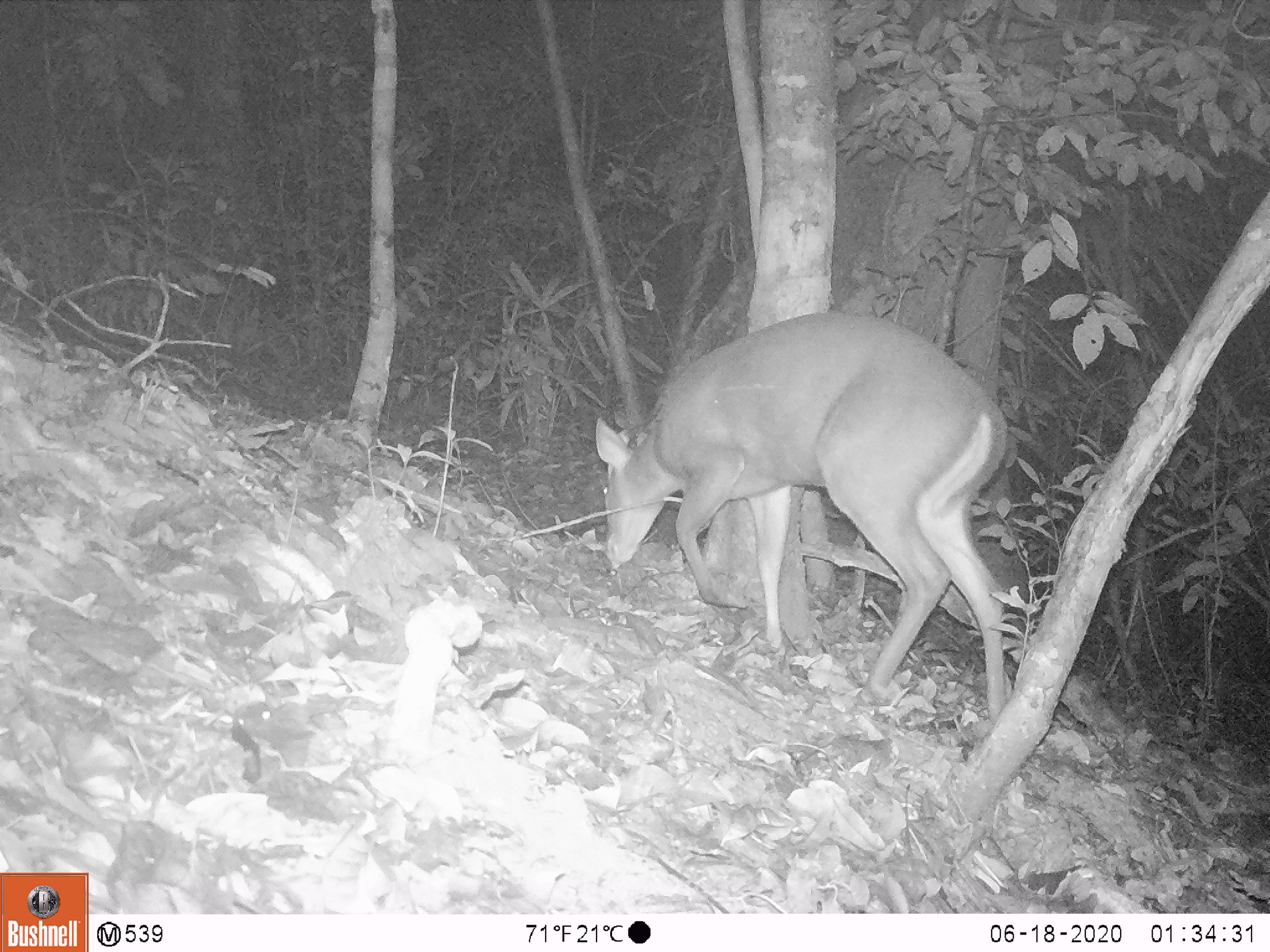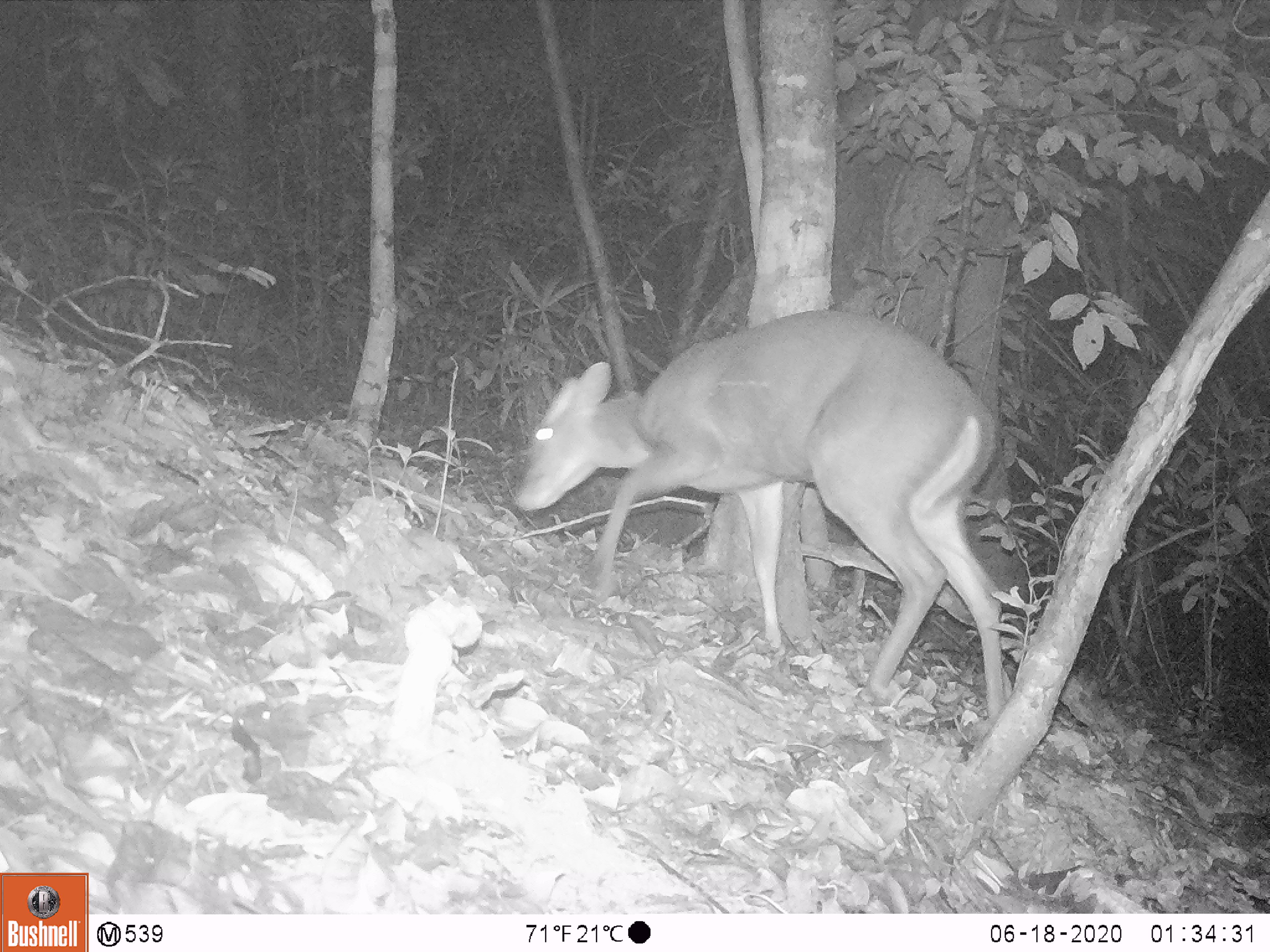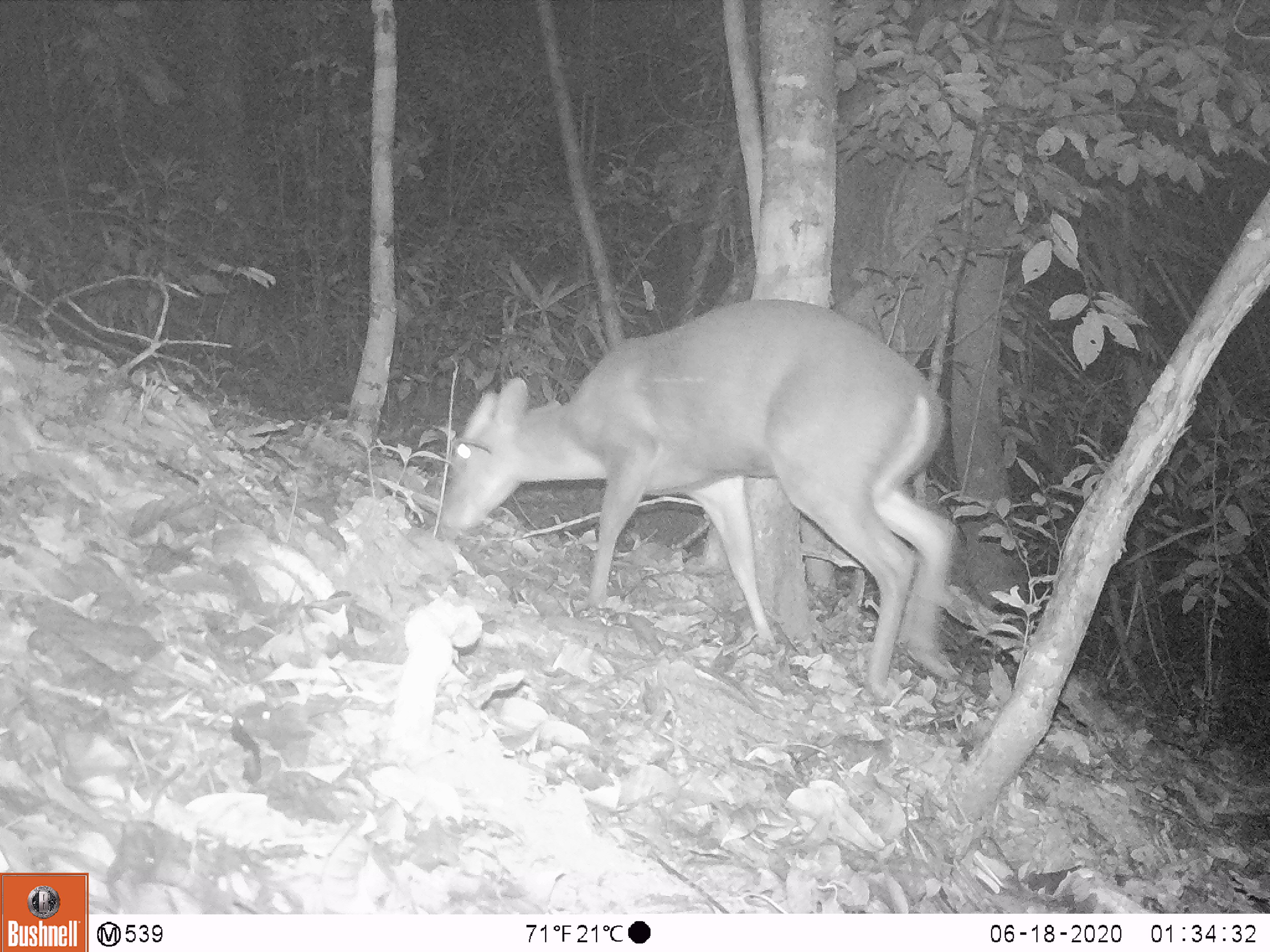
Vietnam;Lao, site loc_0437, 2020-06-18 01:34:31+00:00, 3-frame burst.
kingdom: Animalia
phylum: Chordata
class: Mammalia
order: Artiodactyla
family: Cervidae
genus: Muntiacus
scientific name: Muntiacus rooseveltorum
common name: roosevelt's muntjac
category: roosevelts muntjac group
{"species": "roosevelts muntjac group (roosevelt's muntjac) (Muntiacus rooseveltorum)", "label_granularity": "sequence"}